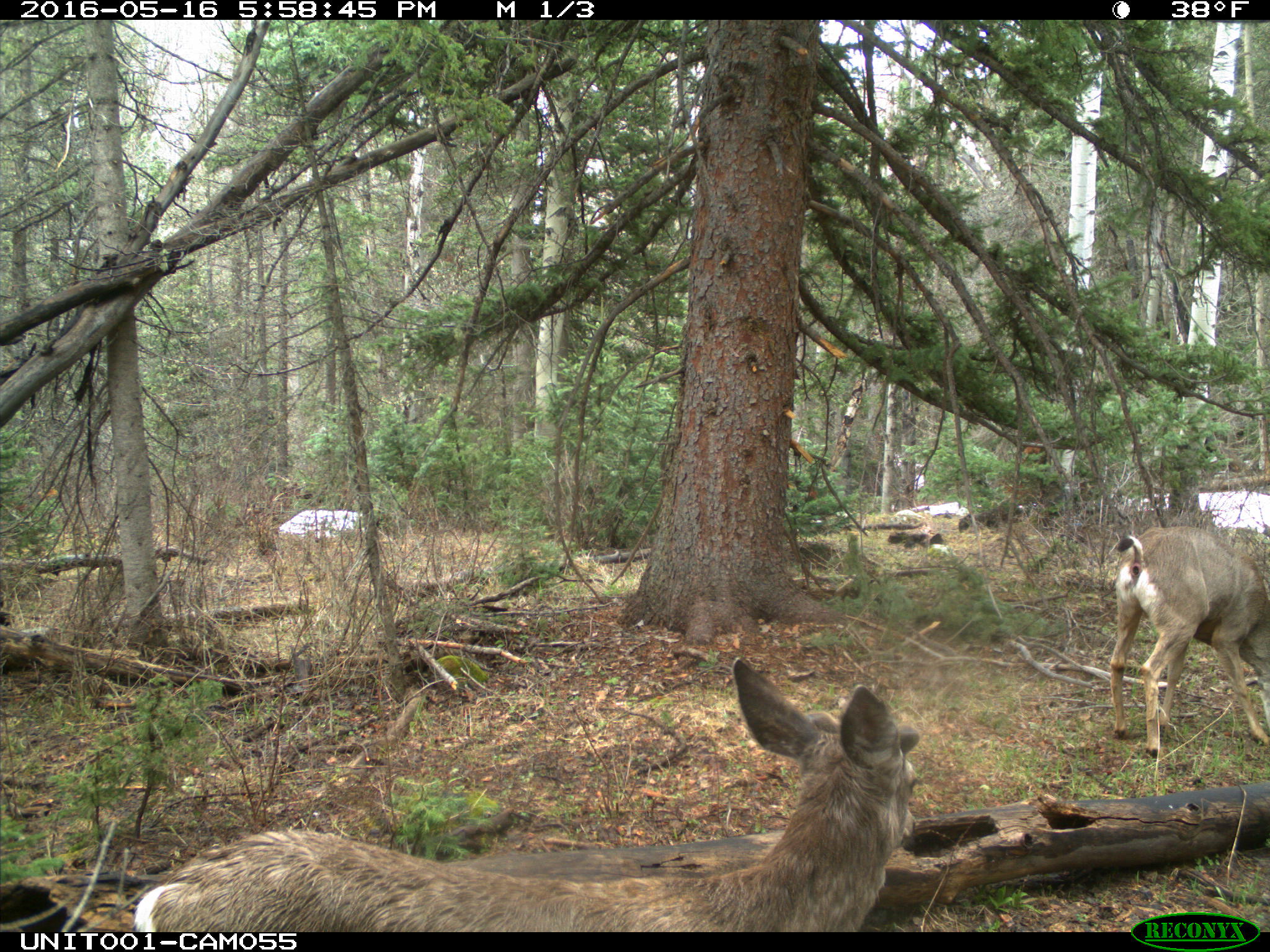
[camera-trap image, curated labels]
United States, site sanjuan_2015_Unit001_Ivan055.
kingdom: Animalia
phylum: Chordata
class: Mammalia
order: Artiodactyla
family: Cervidae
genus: Odocoileus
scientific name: Odocoileus hemionus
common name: mule deer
Odocoileus hemionus (mule deer).